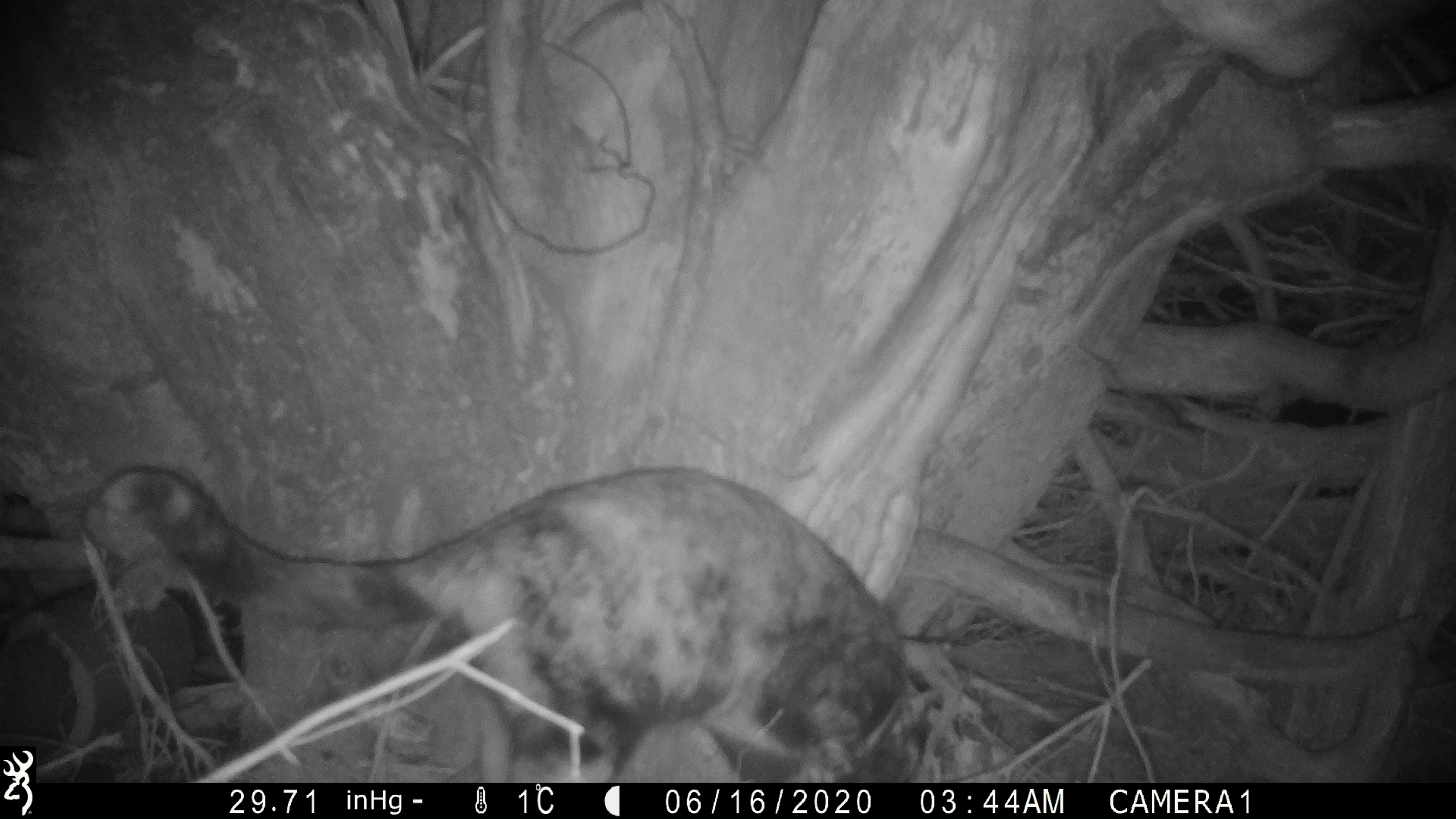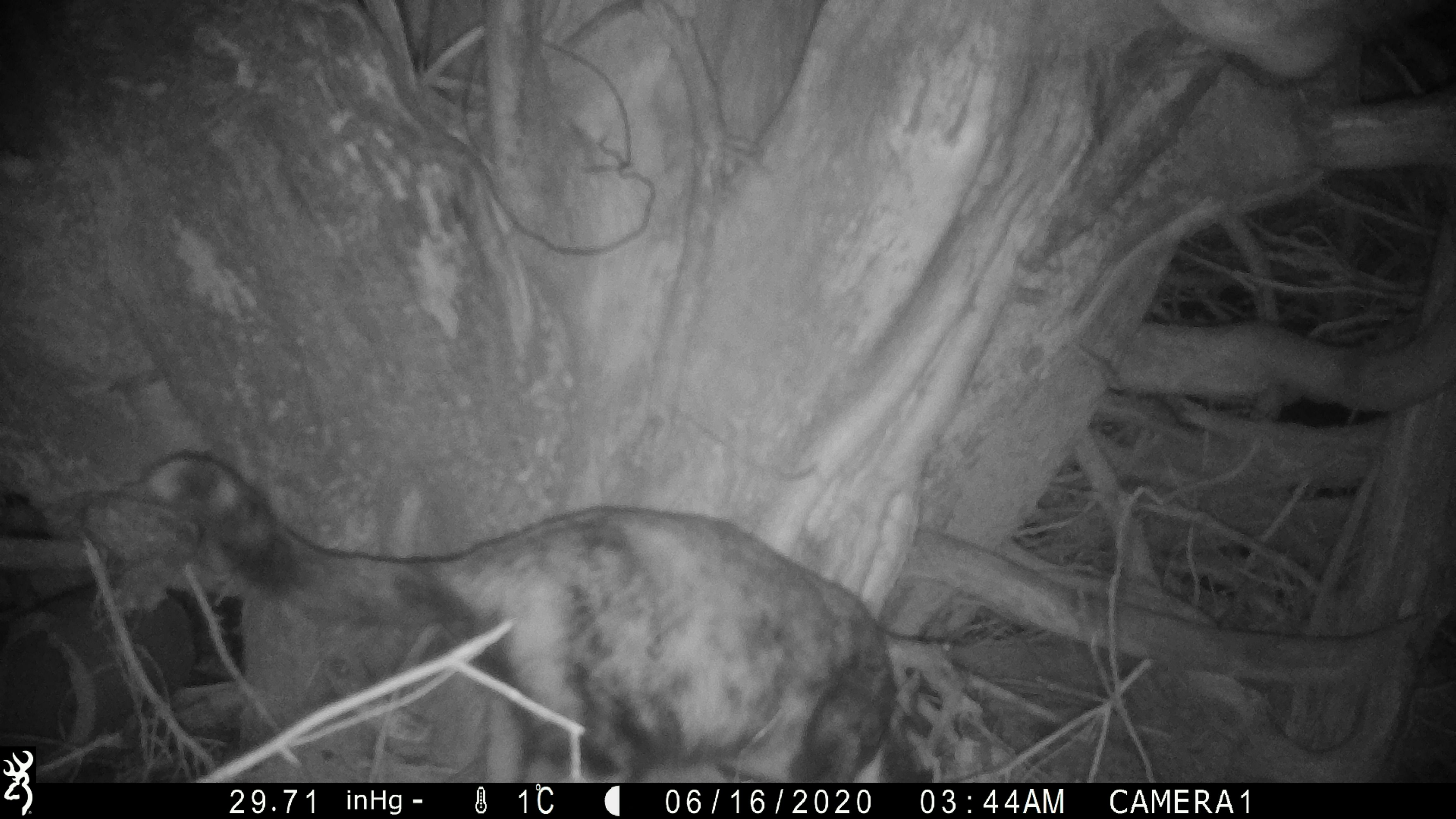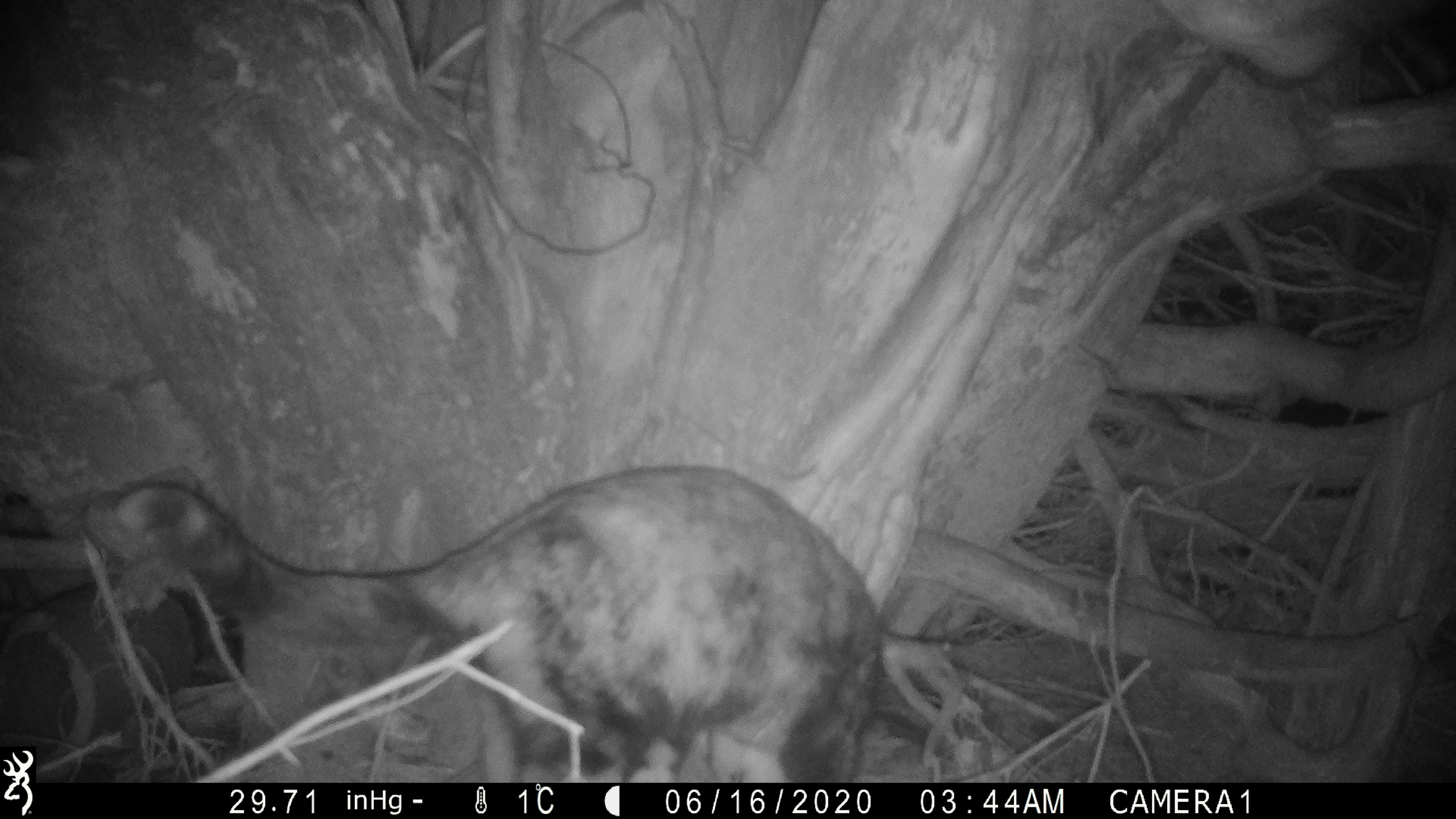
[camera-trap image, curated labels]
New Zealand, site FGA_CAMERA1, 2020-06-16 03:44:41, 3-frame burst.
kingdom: Animalia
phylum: Chordata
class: Mammalia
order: Carnivora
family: Felidae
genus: Felis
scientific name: Felis catus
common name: domestic cat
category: cat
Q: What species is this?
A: Cat (domestic cat) (Felis catus).